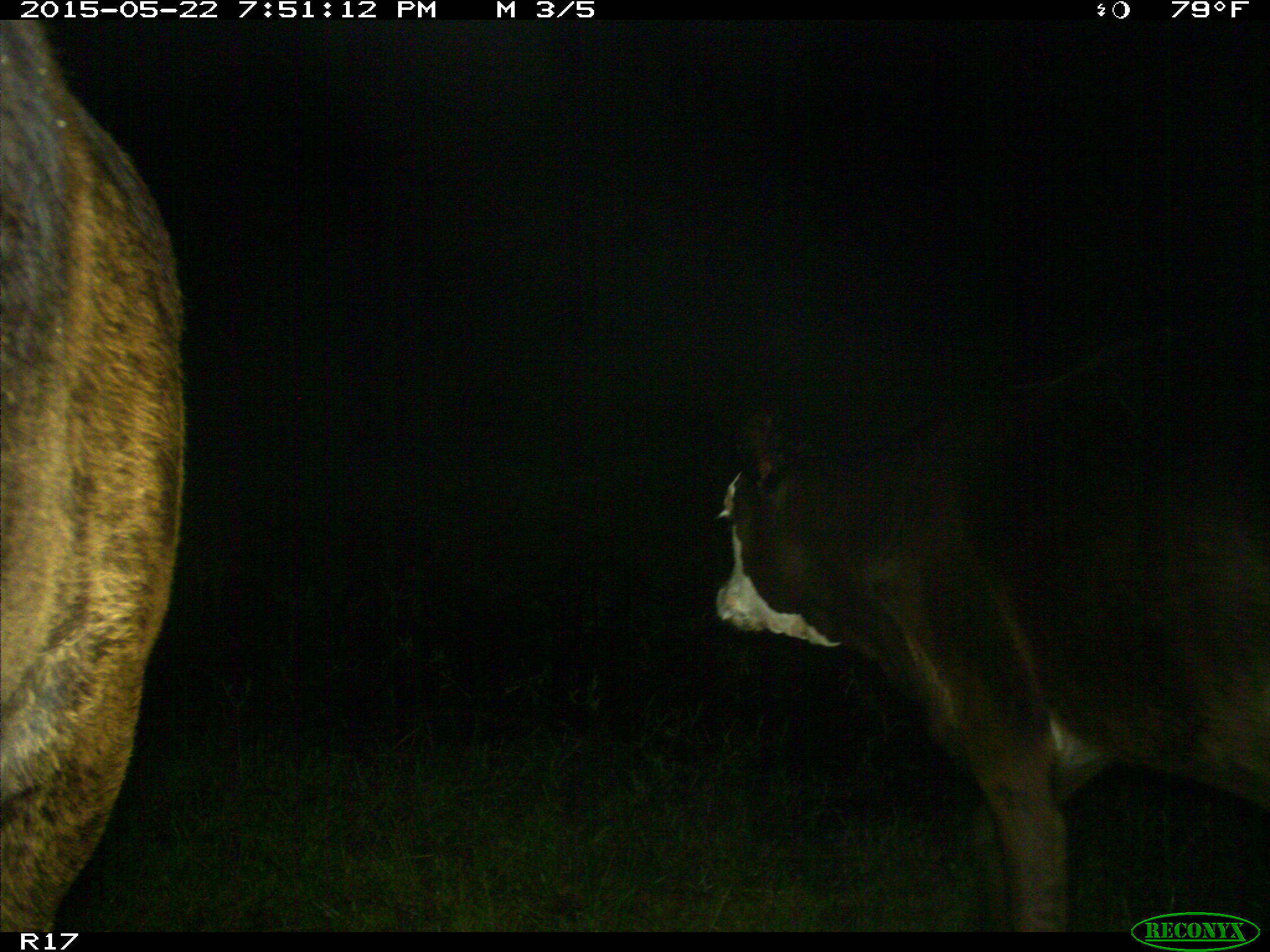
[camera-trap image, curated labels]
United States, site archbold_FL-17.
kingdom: Animalia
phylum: Chordata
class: Mammalia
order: Artiodactyla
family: Bovidae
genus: Bos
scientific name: Bos taurus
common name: domestic cow